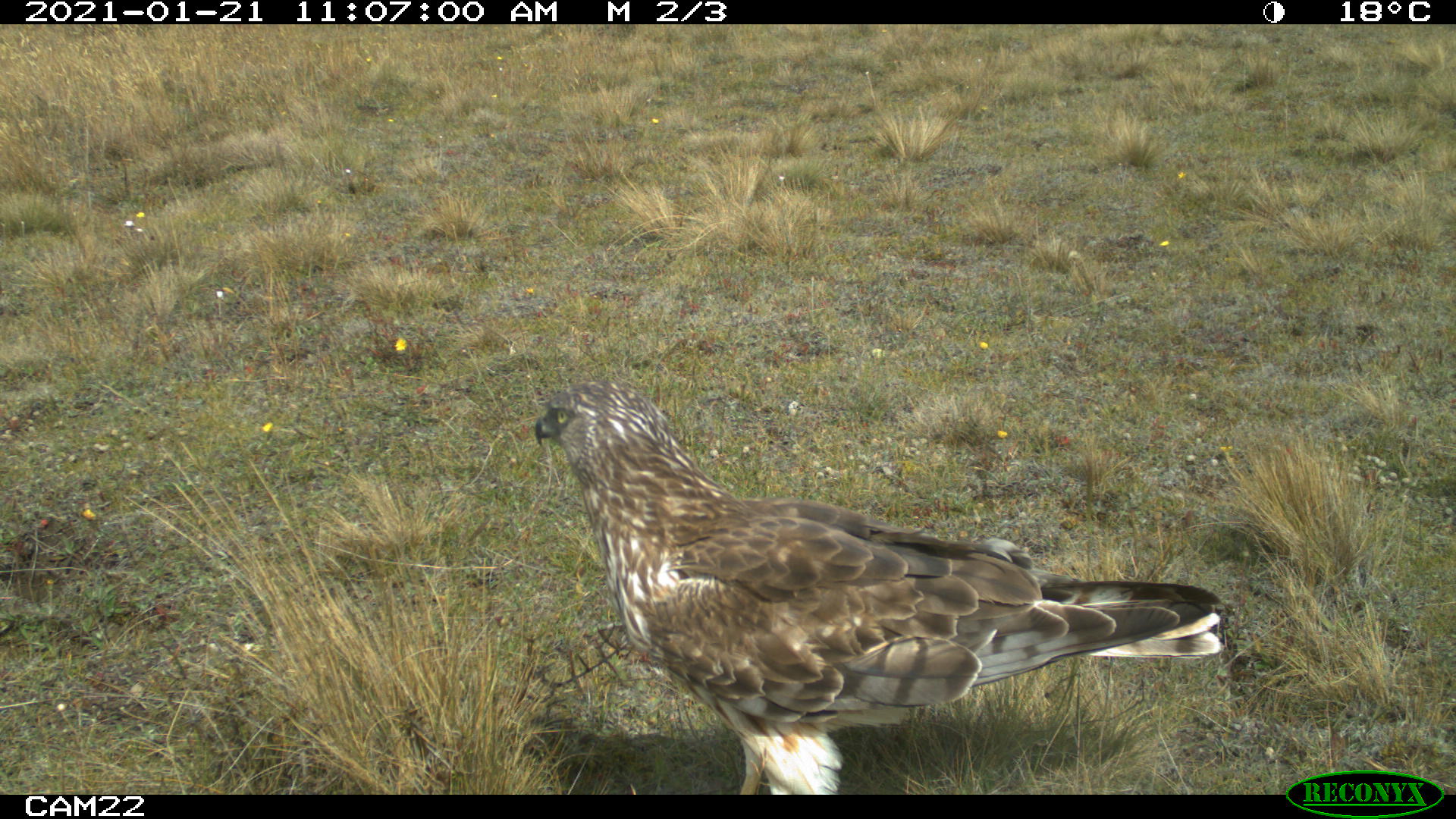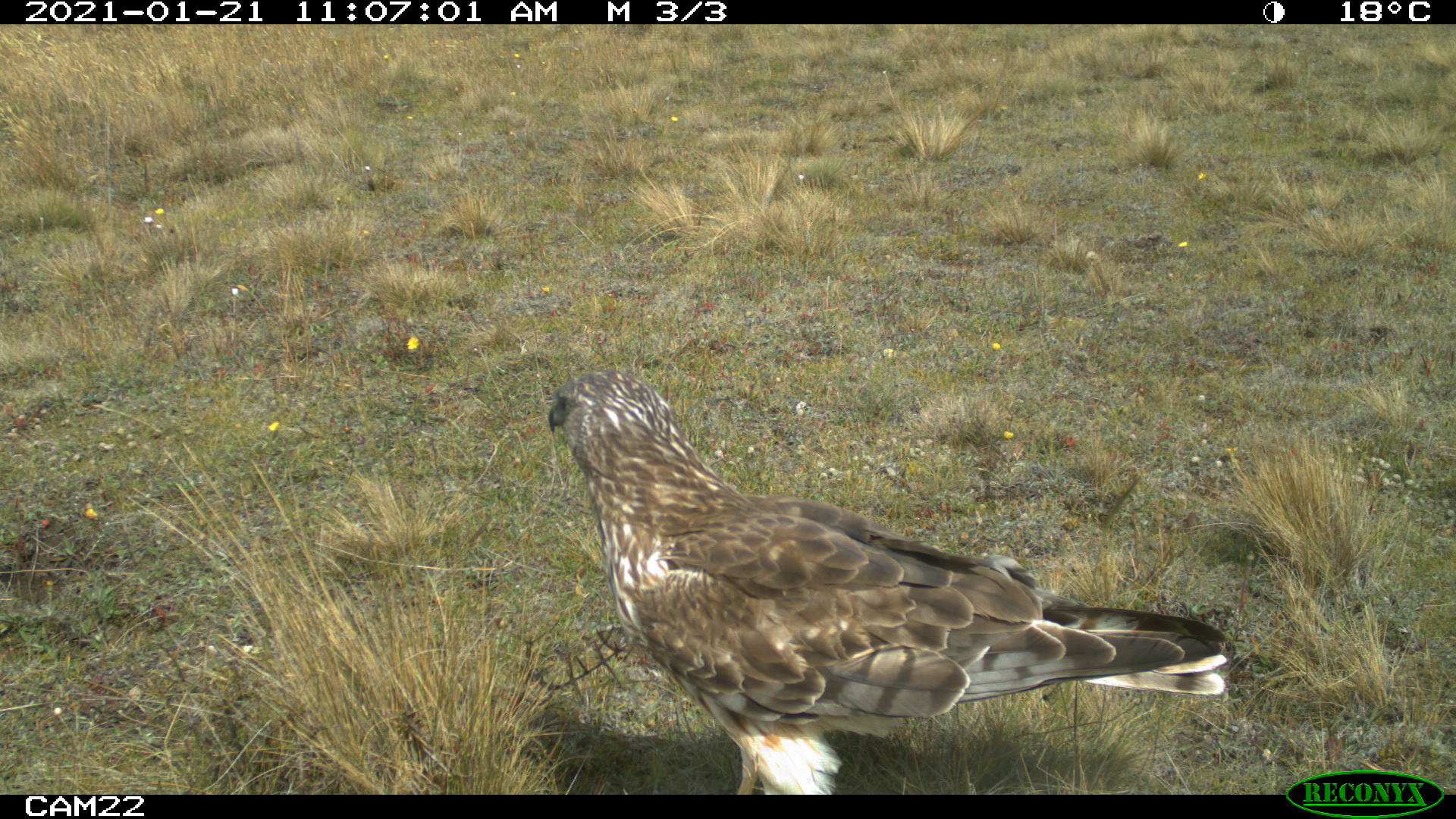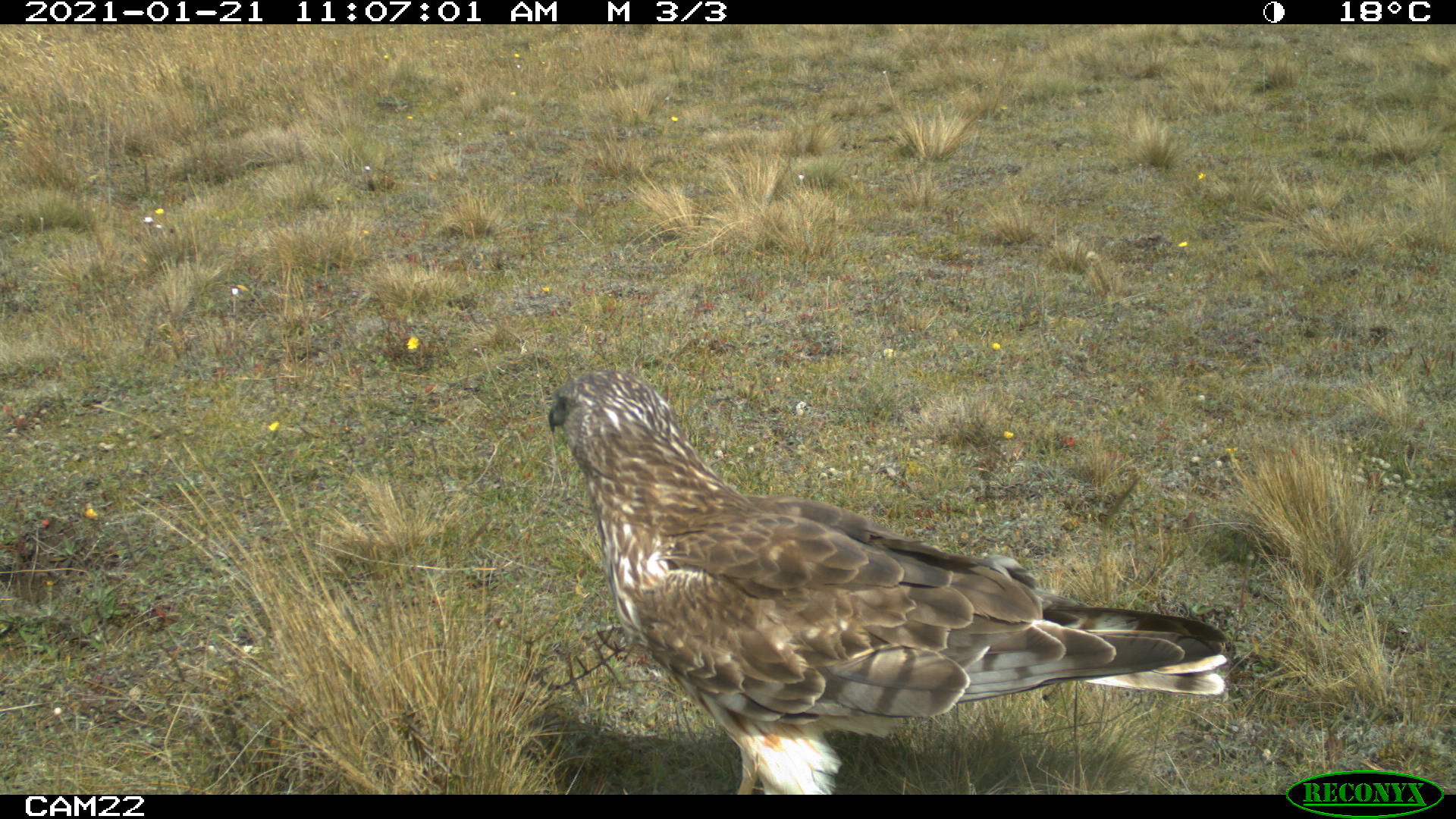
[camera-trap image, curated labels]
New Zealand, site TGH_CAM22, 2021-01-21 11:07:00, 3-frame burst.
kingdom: Animalia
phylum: Chordata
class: Aves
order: Accipitriformes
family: Accipitridae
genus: Circus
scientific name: Circus approximans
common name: swamp harrier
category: harrier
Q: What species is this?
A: Harrier (swamp harrier) (Circus approximans).